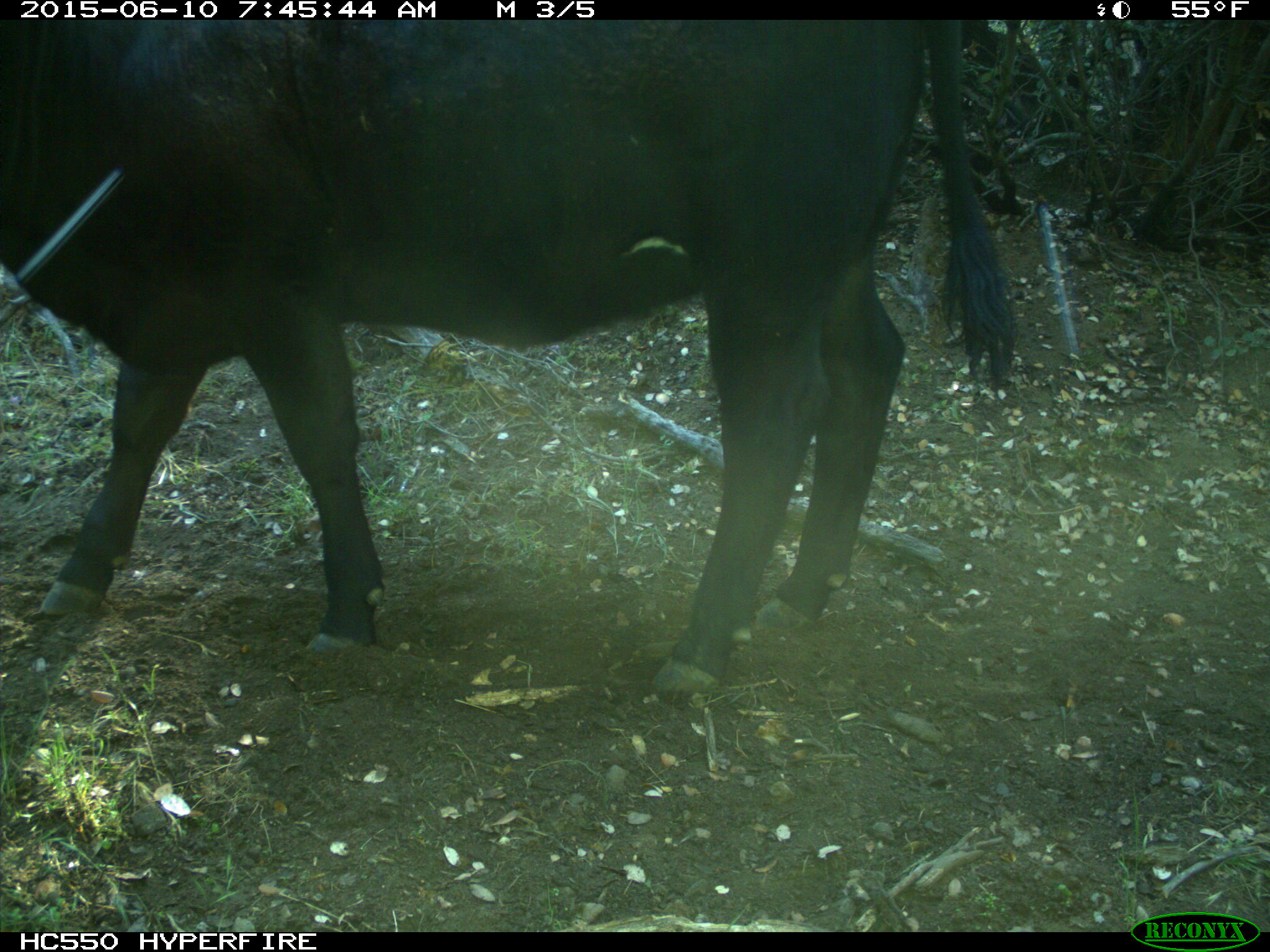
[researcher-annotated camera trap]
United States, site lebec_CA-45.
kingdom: Animalia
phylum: Chordata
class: Mammalia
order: Artiodactyla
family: Bovidae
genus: Bos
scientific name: Bos taurus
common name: domestic cow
Bos taurus (domestic cow).